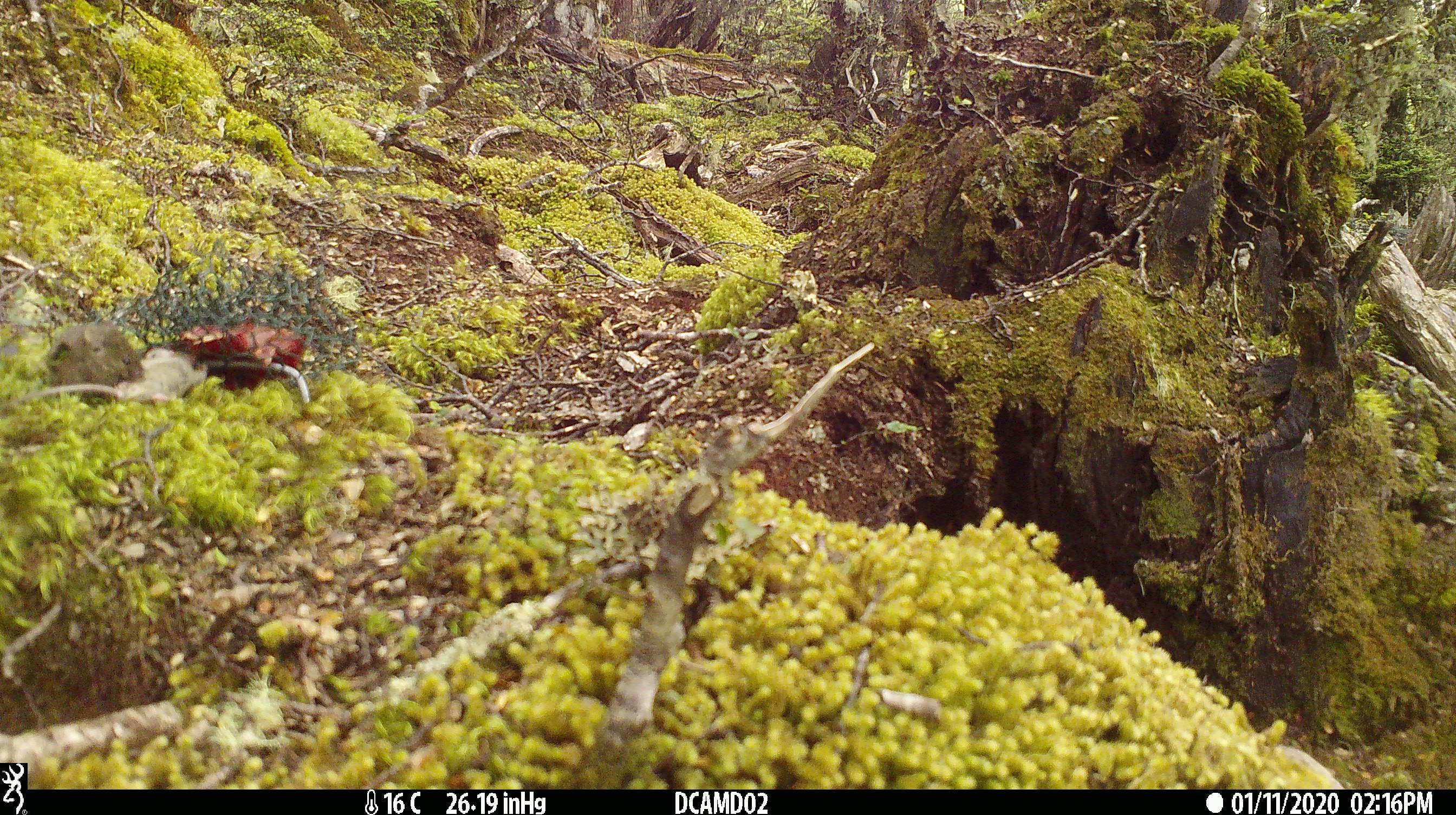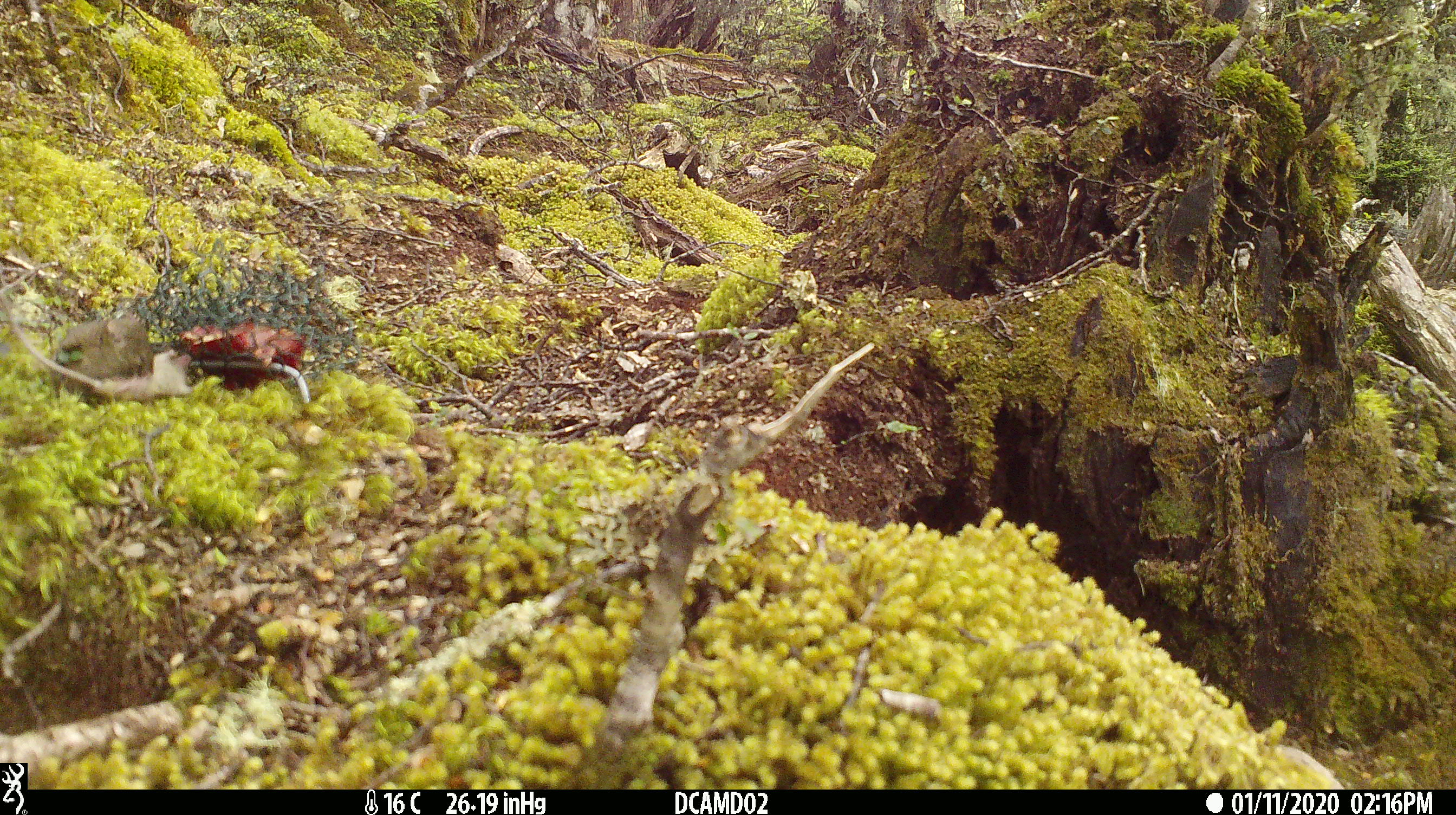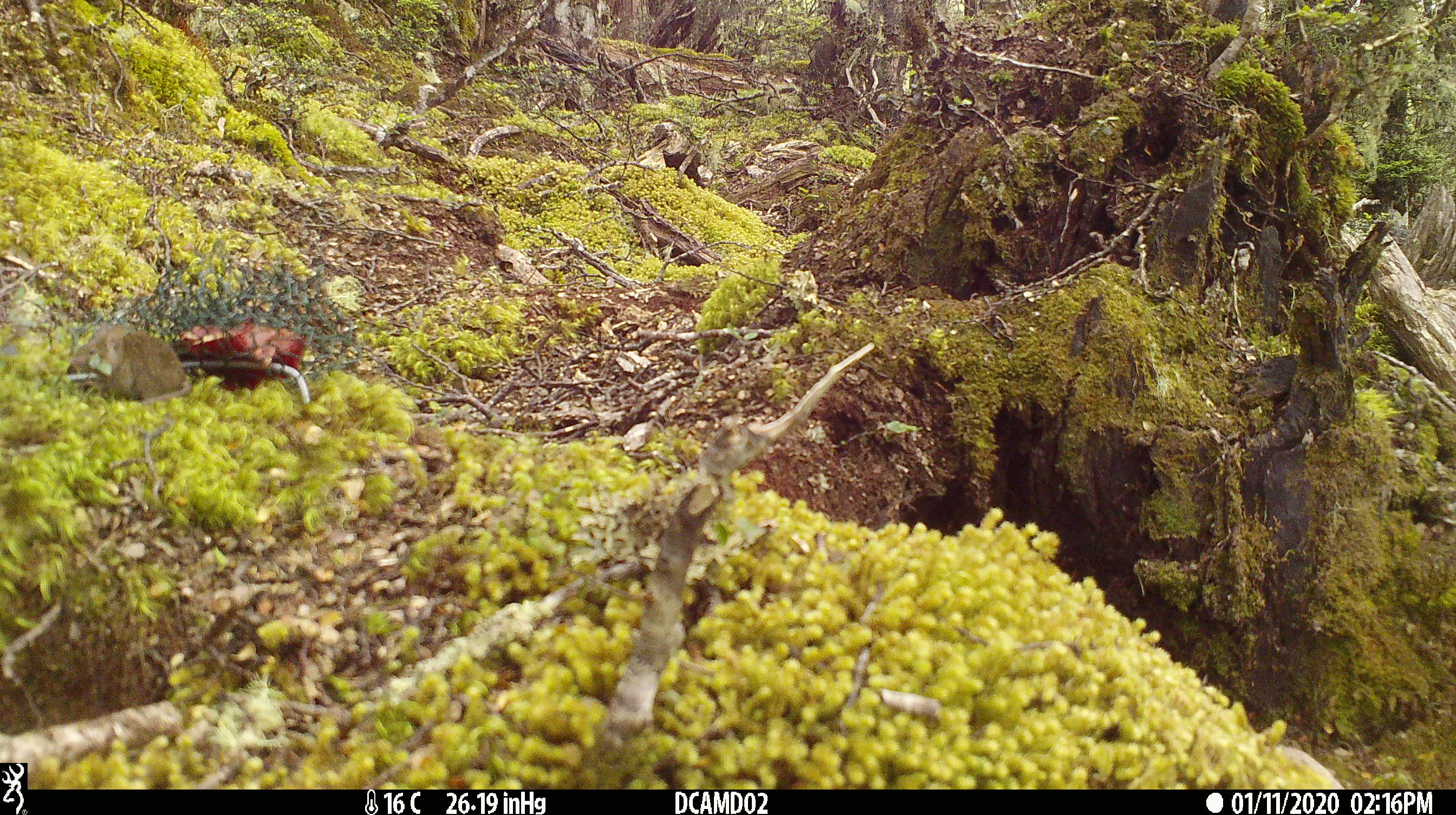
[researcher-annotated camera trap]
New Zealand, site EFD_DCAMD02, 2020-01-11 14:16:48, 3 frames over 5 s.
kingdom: Animalia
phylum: Chordata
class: Mammalia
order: Rodentia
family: Muridae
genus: Mus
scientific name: Mus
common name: mouse